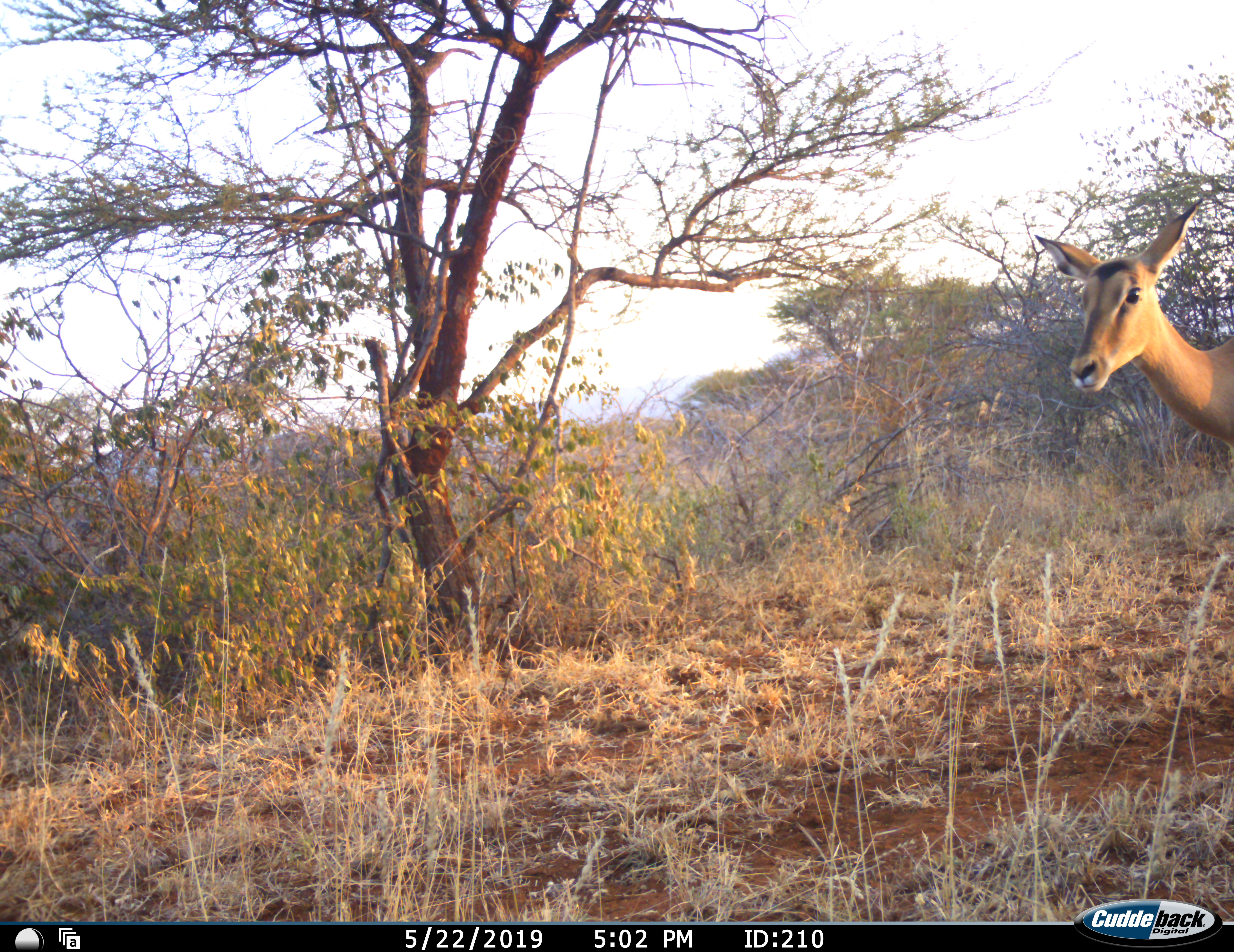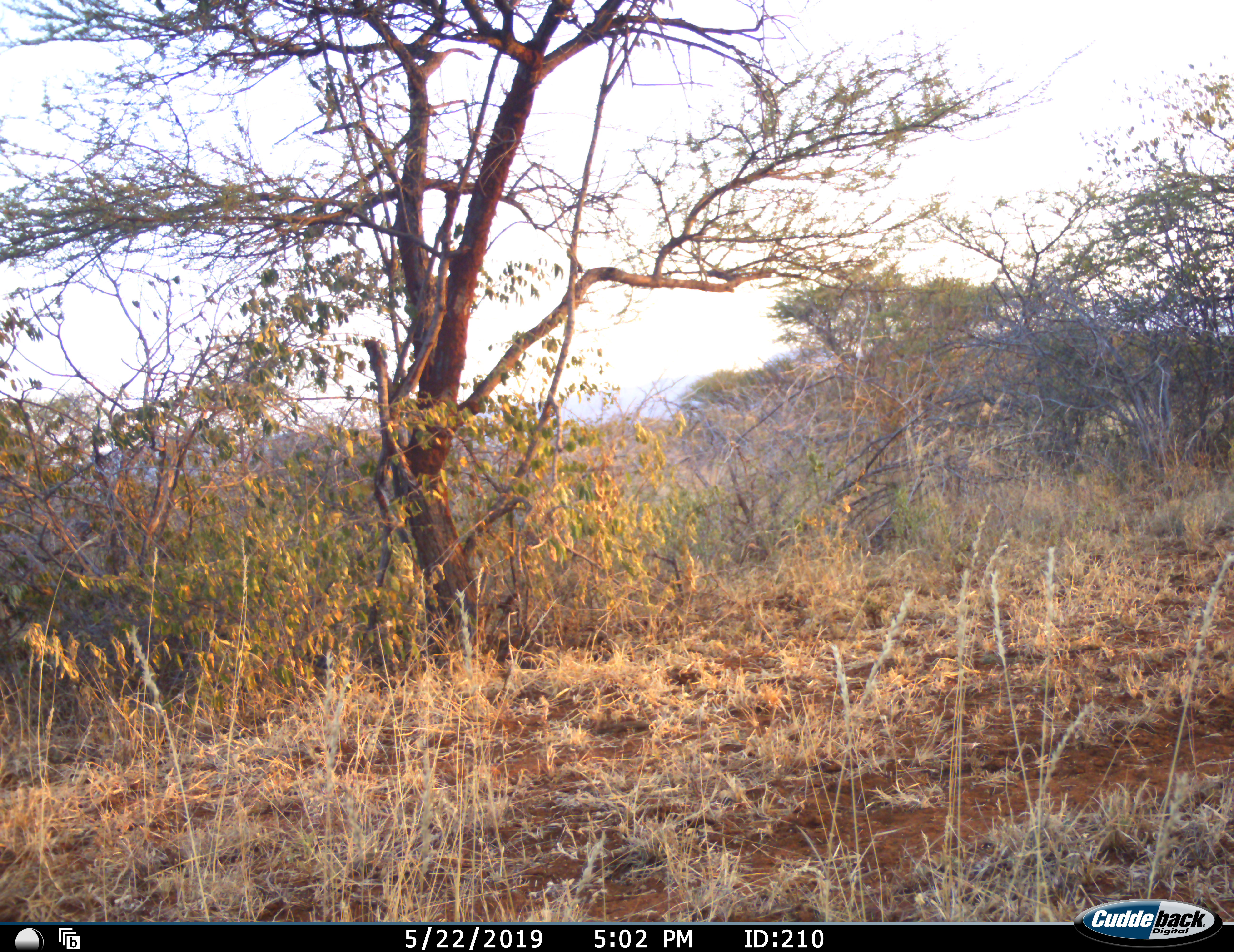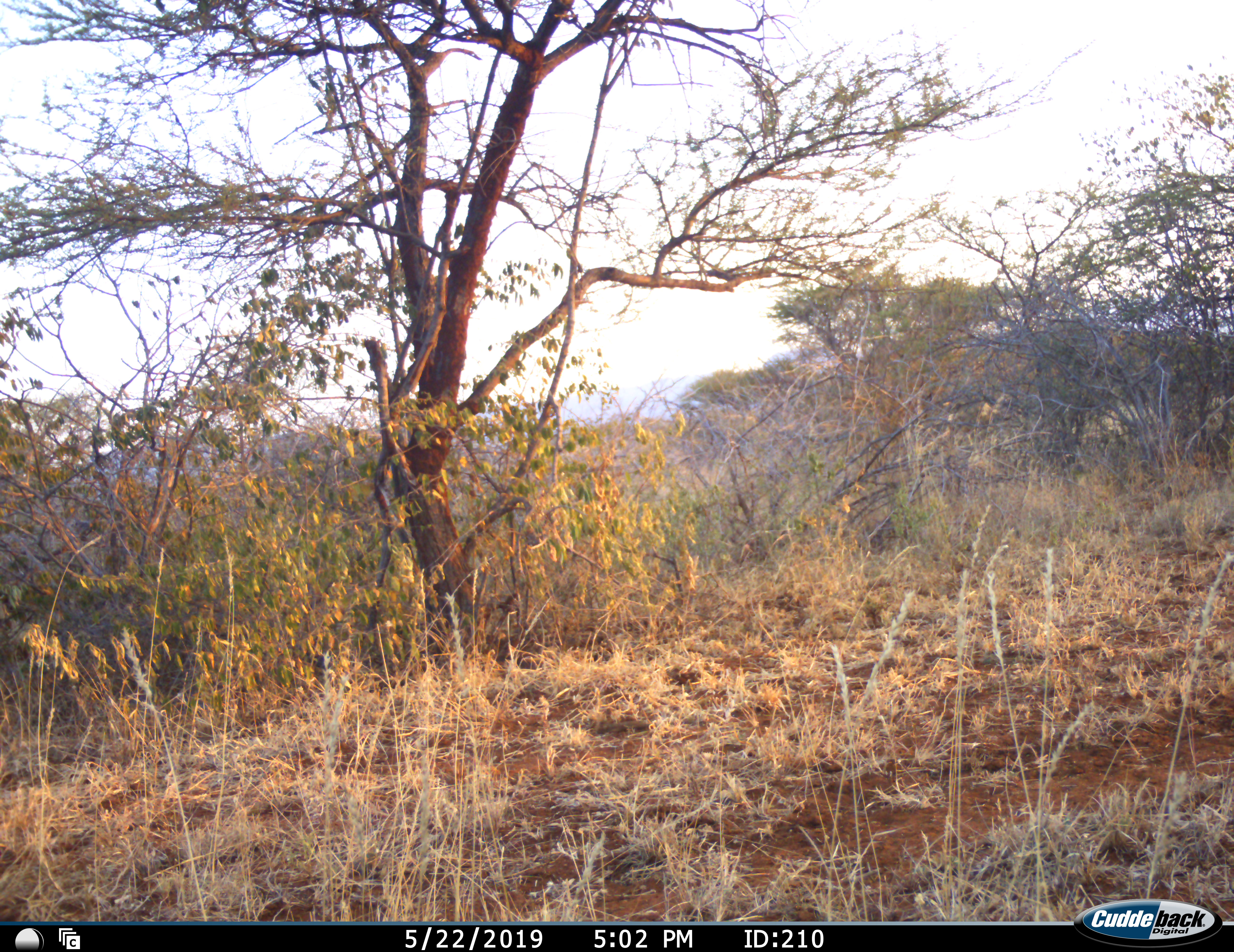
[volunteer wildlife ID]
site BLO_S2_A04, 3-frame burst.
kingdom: Animalia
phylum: Chordata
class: Mammalia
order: Artiodactyla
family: Bovidae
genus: Aepyceros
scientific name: Aepyceros melampus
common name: impala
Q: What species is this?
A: Impala (Aepyceros melampus).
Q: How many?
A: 1.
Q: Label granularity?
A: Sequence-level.